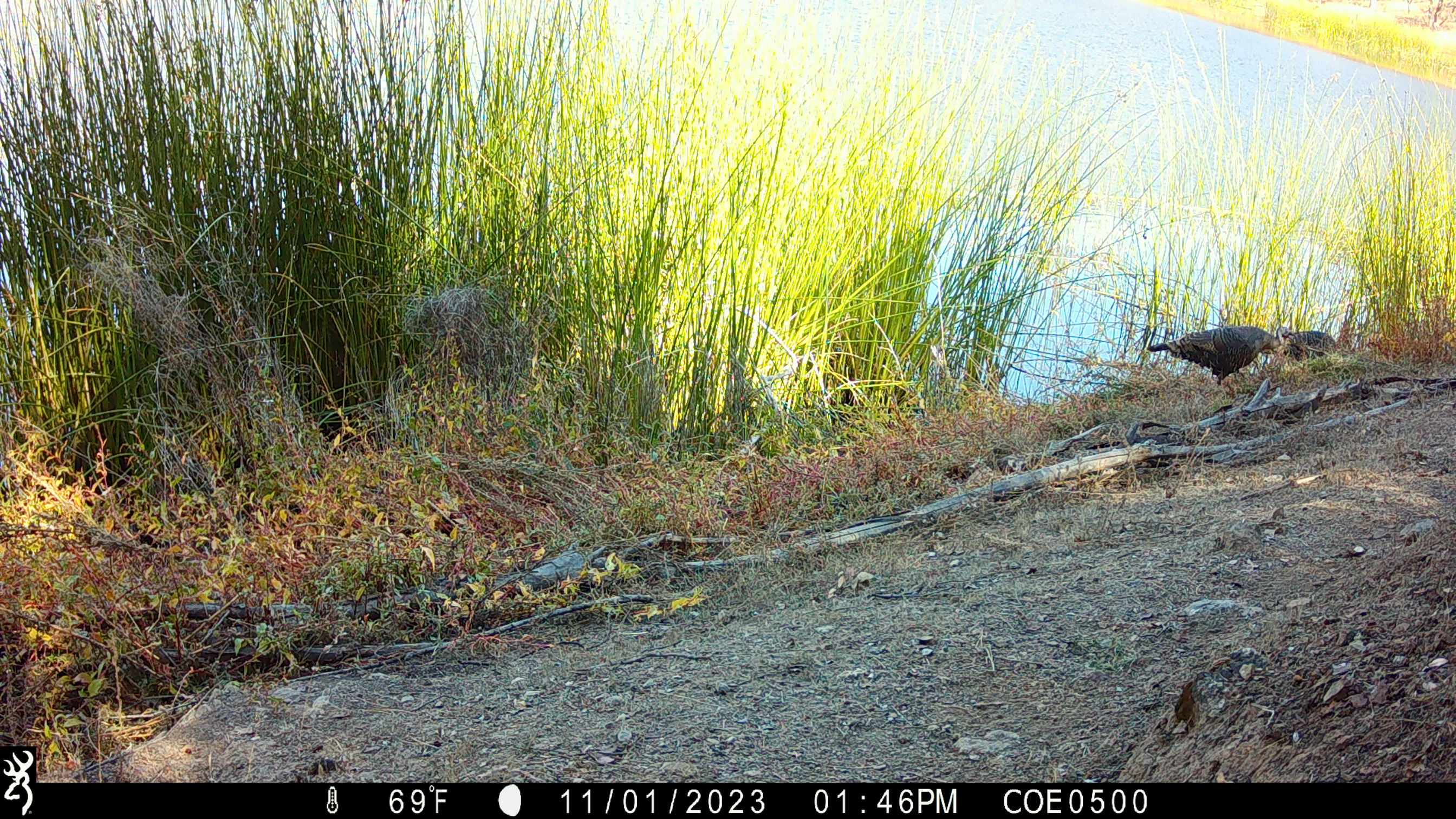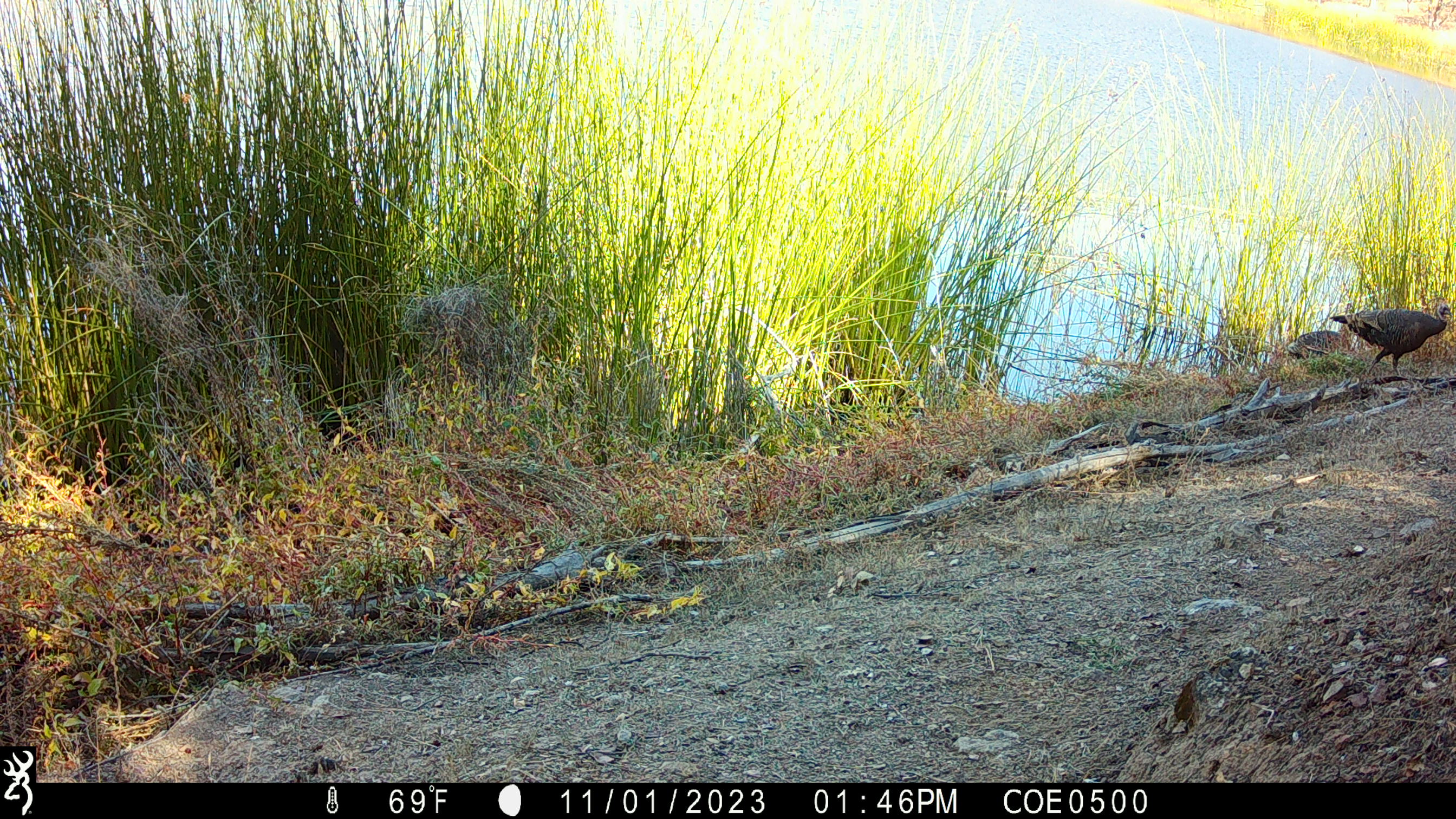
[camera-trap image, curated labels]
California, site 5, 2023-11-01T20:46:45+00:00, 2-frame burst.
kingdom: Animalia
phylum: Chordata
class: Aves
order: Galliformes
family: Phasianidae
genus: Meleagris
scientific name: Meleagris gallopavo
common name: turkey